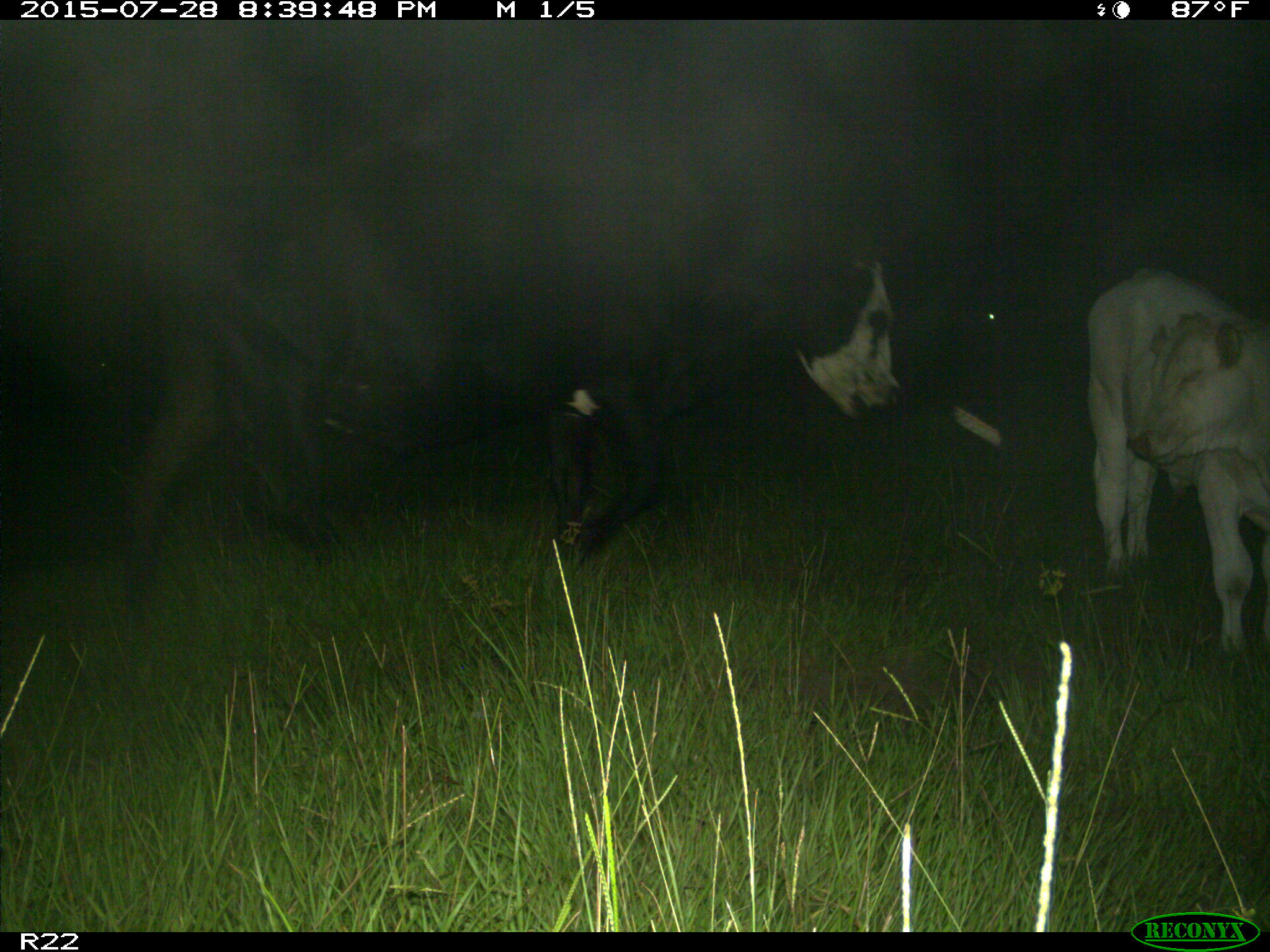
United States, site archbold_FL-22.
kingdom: Animalia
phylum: Chordata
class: Mammalia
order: Artiodactyla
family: Bovidae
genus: Bos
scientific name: Bos taurus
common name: domestic cow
Bos taurus (domestic cow).